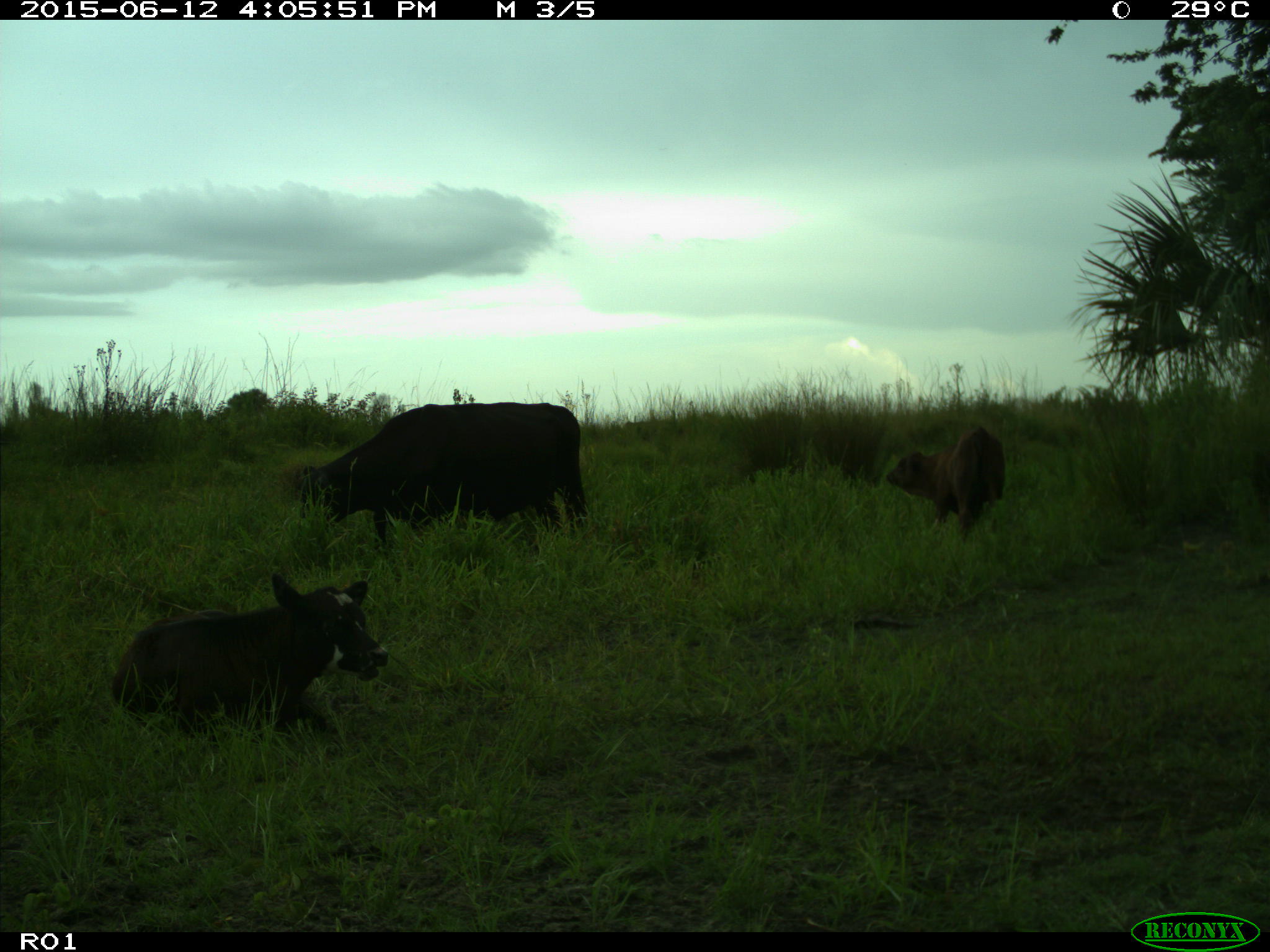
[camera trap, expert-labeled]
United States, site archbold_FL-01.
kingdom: Animalia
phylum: Chordata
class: Mammalia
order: Artiodactyla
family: Bovidae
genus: Bos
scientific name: Bos taurus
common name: domestic cow